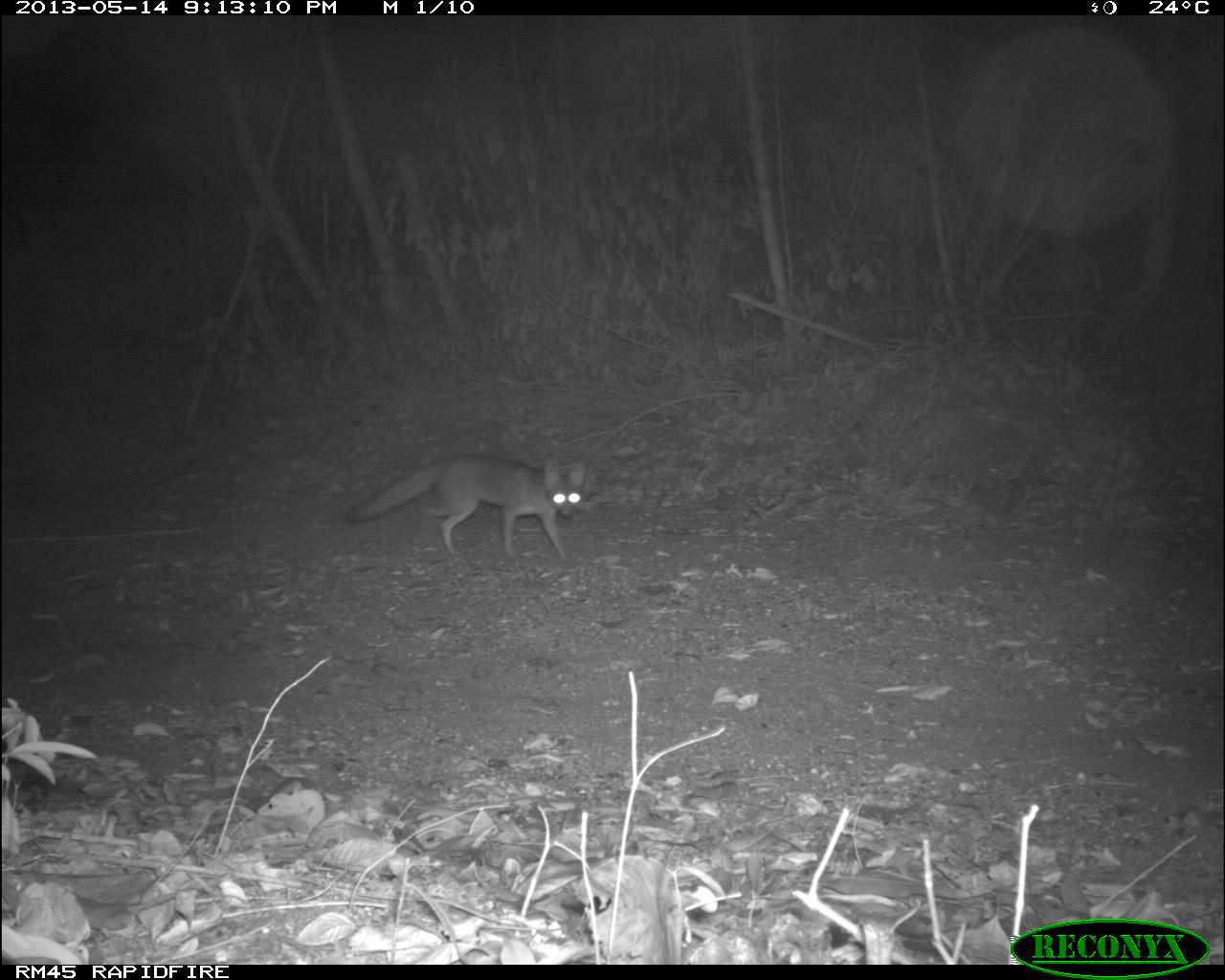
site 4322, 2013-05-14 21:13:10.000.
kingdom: Animalia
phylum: Chordata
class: Mammalia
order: Carnivora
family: Canidae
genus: Urocyon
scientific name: Urocyon cinereoargenteus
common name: gray fox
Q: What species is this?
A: Urocyon cinereoargenteus (gray fox).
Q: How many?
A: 1.